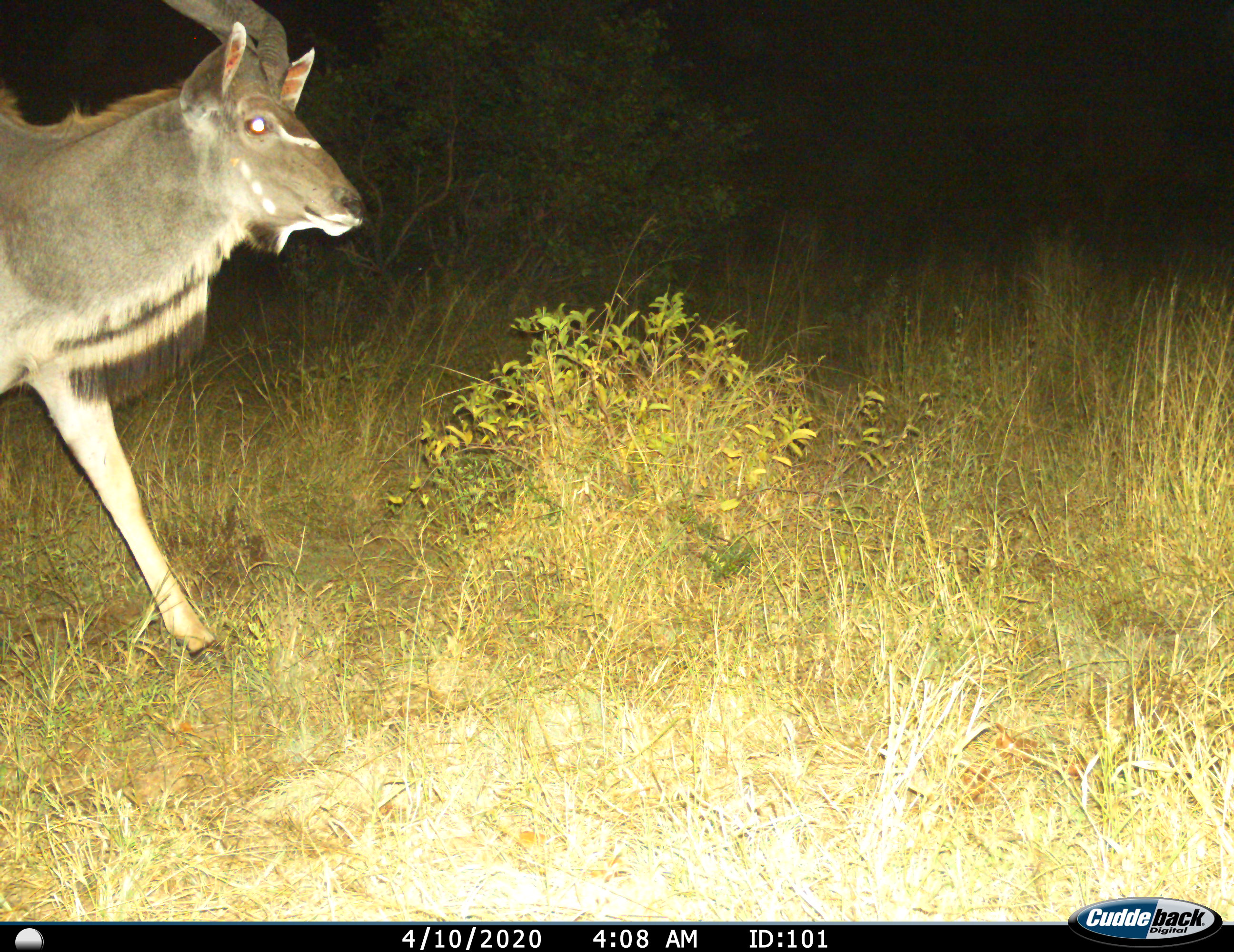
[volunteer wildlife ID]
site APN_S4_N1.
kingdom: Animalia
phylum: Chordata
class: Mammalia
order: Artiodactyla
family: Bovidae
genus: Tragelaphus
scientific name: Tragelaphus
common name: kudu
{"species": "kudu (Tragelaphus)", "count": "1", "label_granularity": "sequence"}